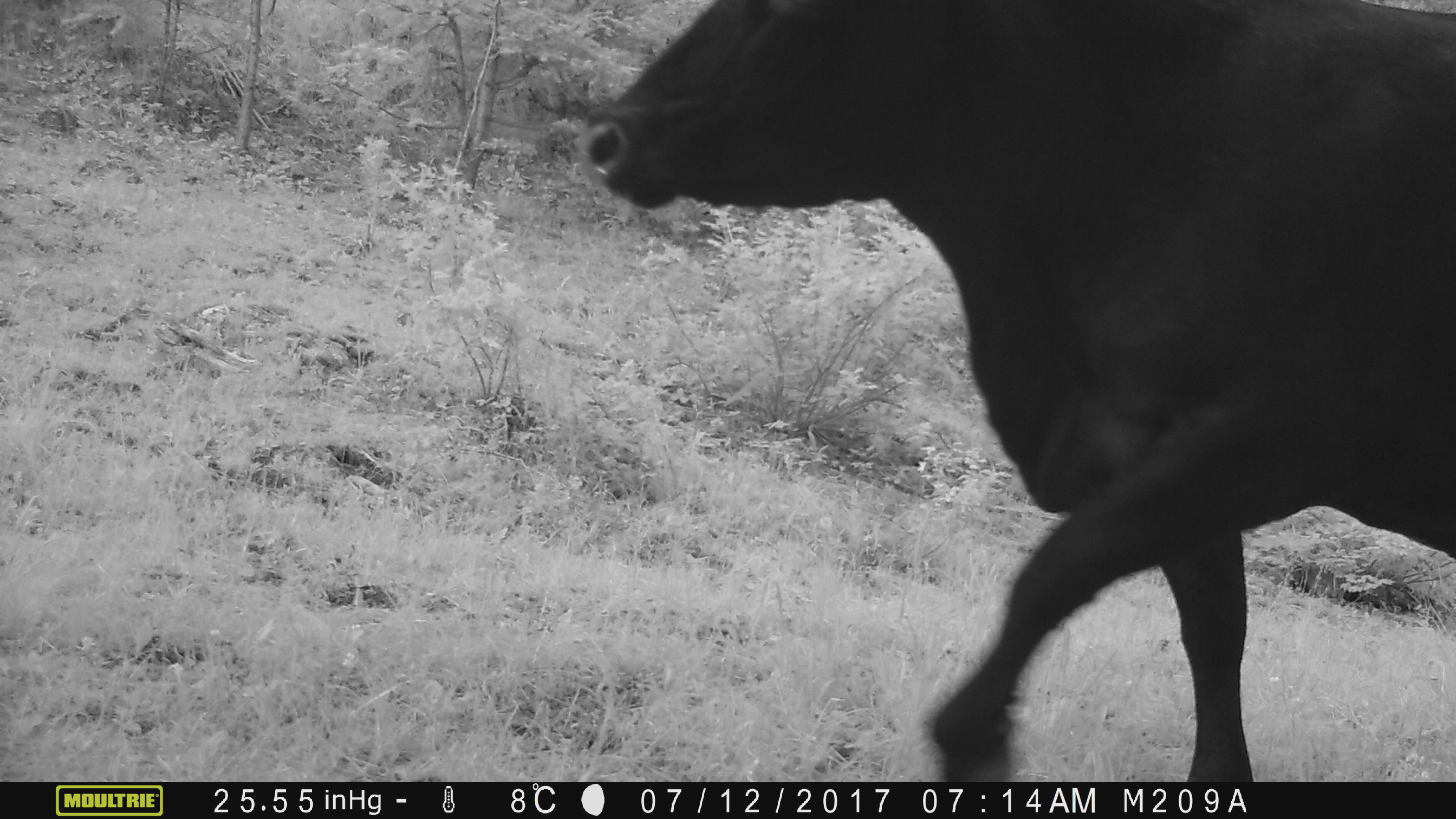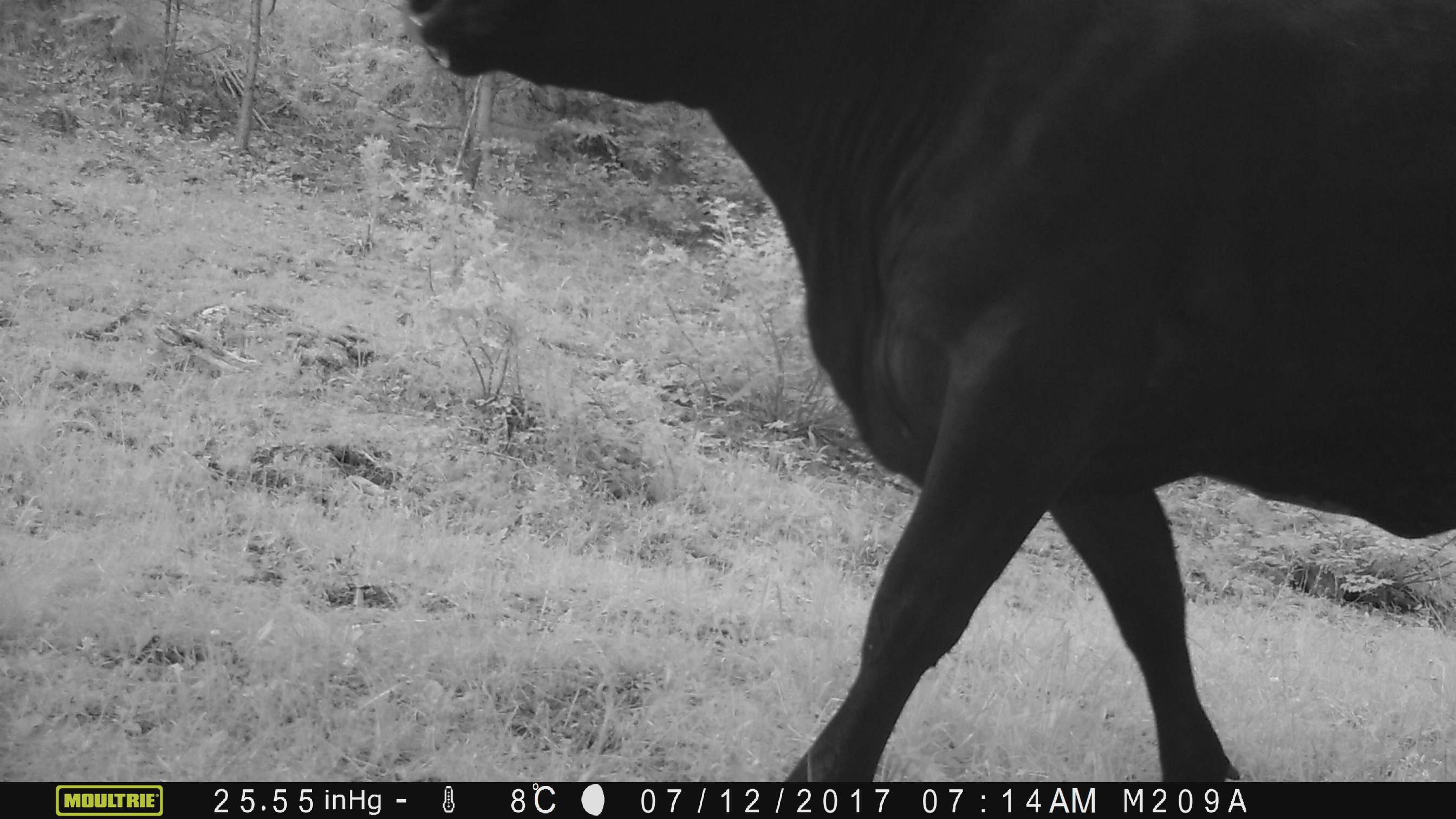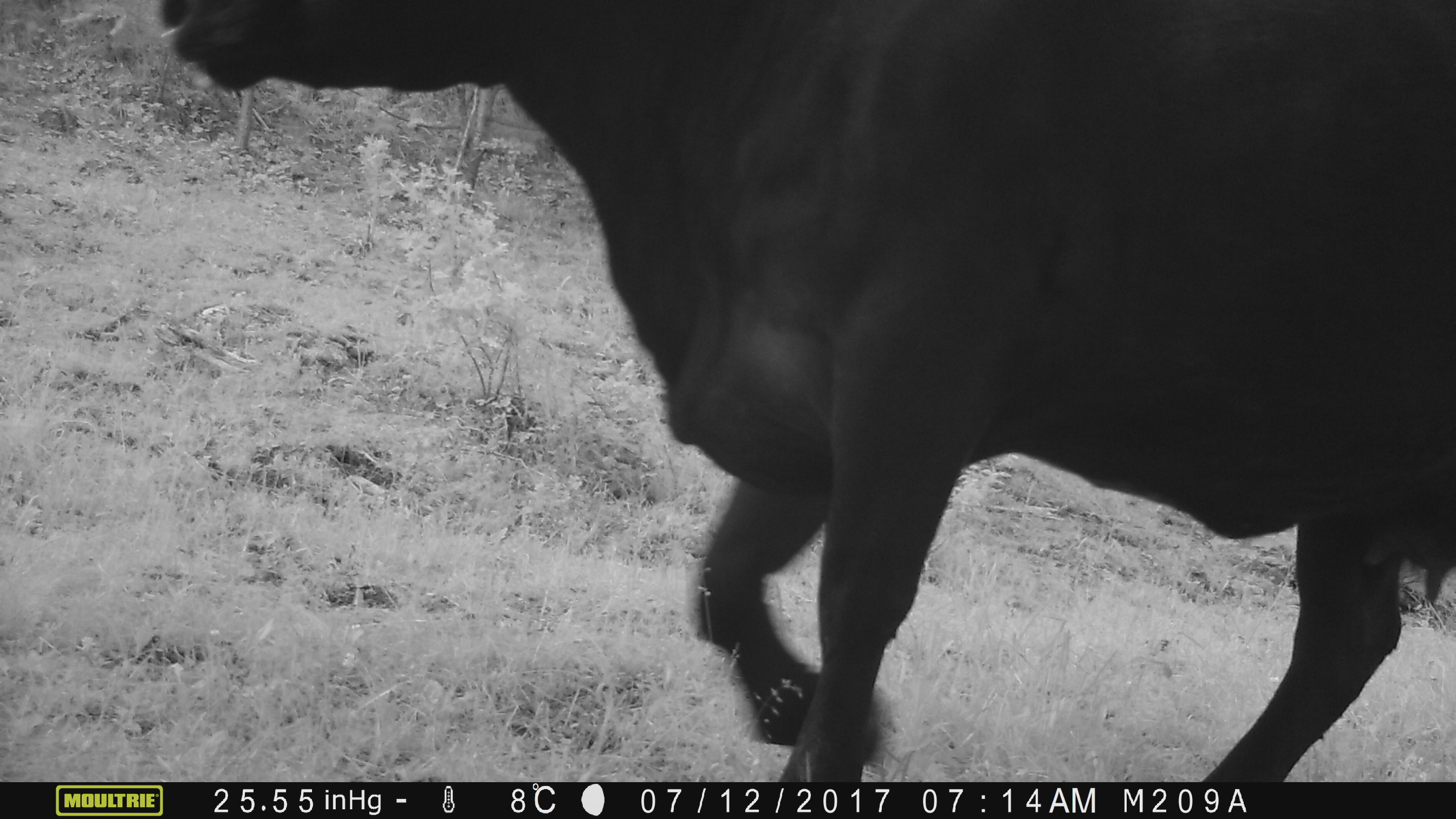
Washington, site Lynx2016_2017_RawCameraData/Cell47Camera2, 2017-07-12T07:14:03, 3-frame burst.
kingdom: Animalia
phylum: Chordata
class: Mammalia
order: Artiodactyla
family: Bovidae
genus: Bos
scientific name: Bos taurus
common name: domestic cattle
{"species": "domestic cattle (Bos taurus)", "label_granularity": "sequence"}